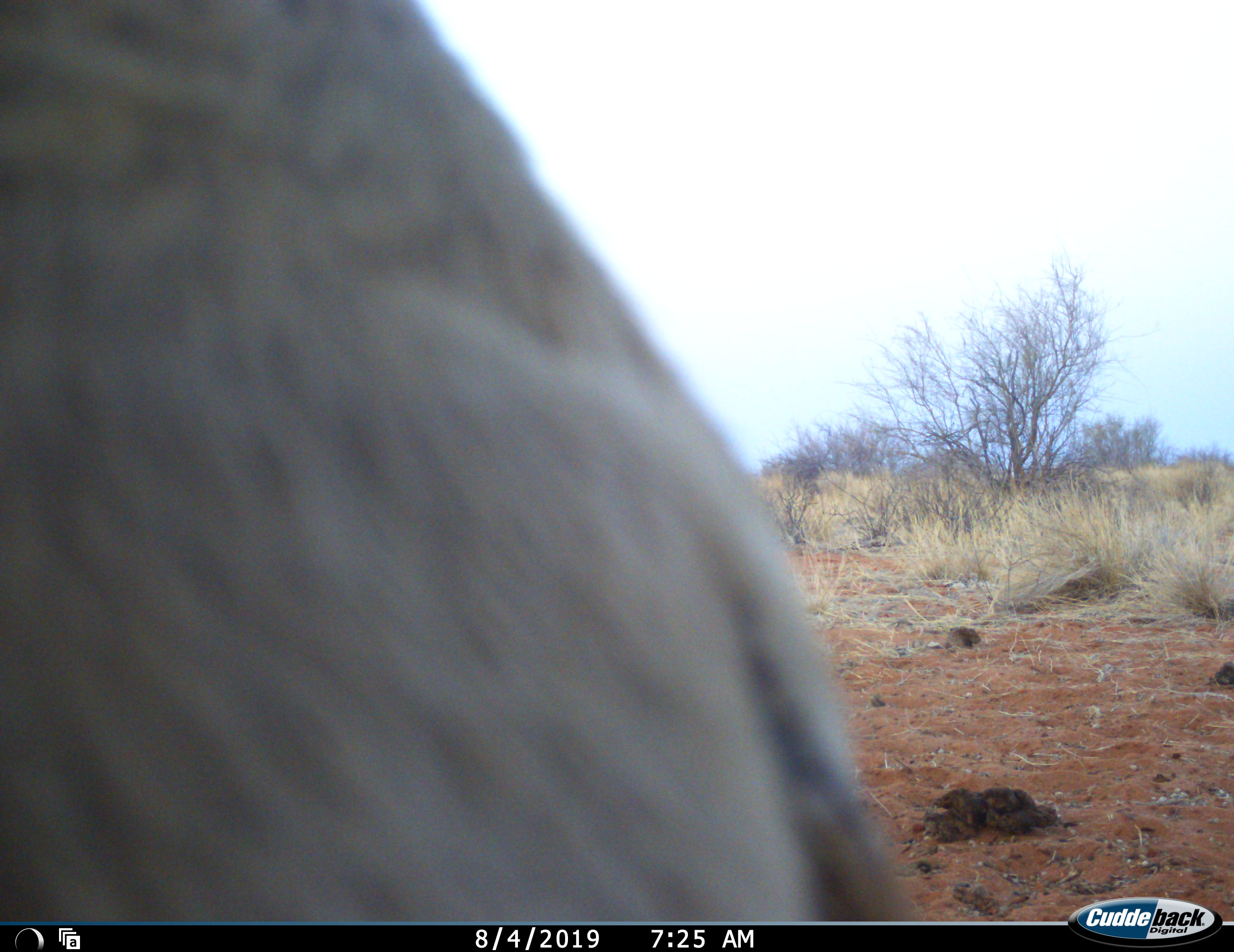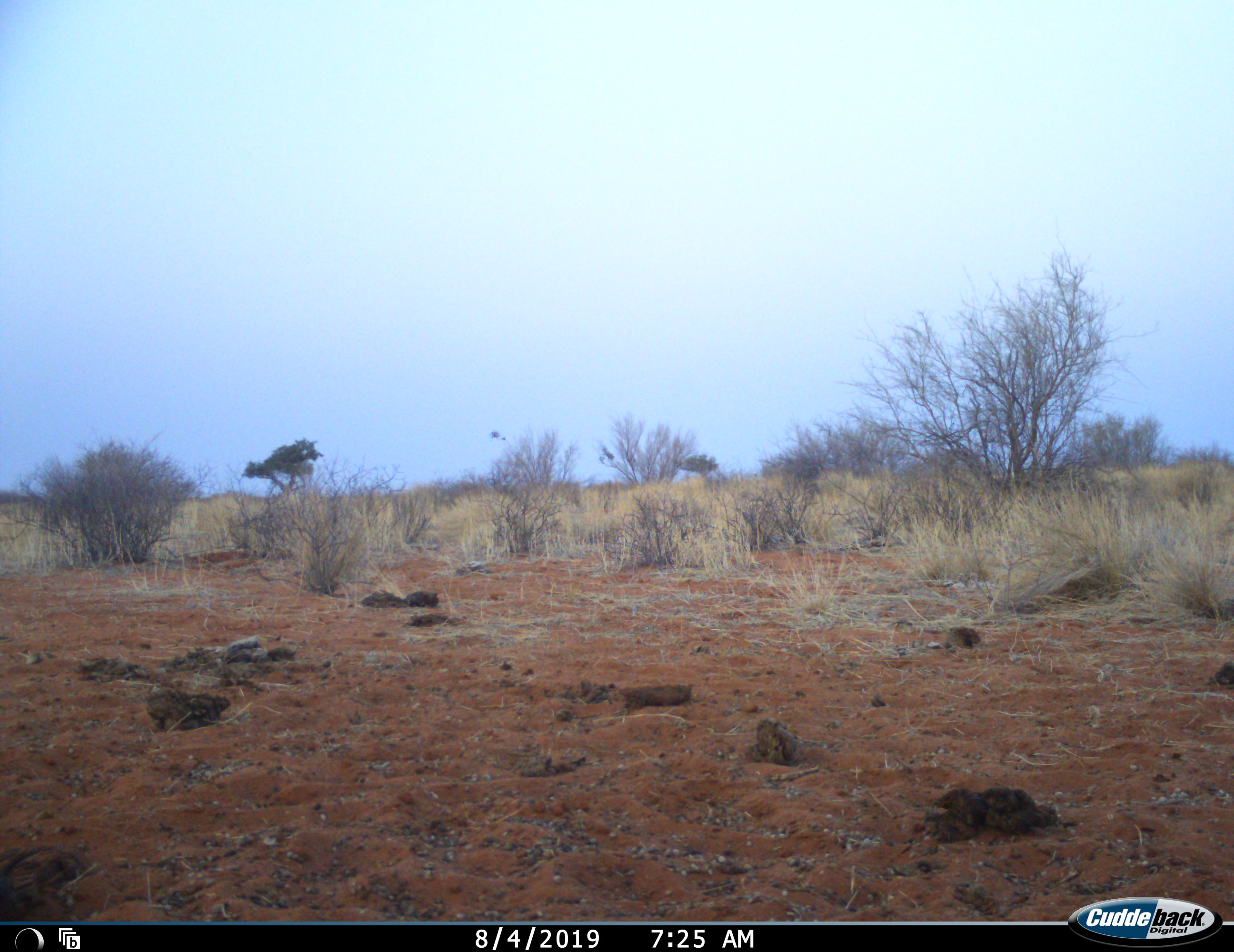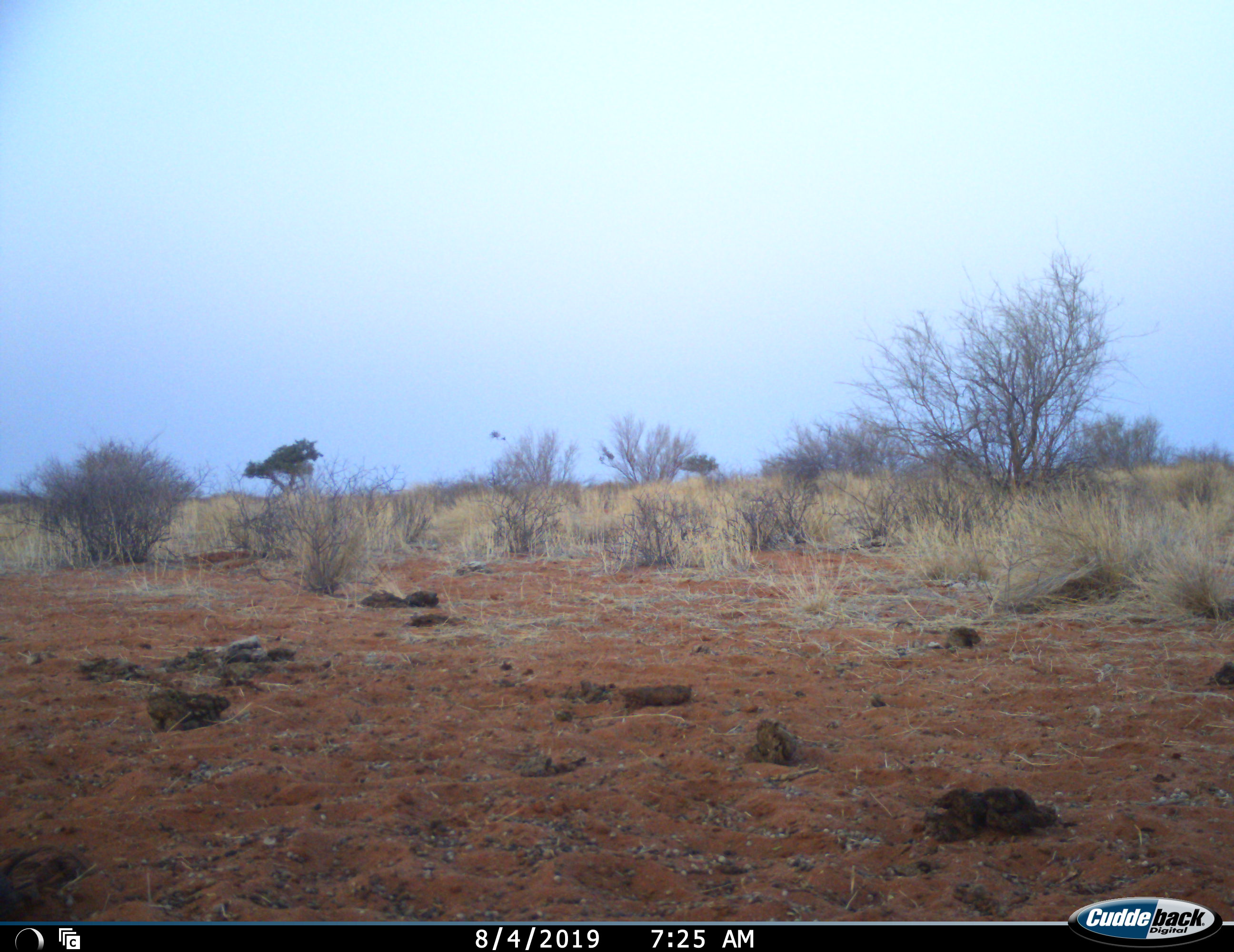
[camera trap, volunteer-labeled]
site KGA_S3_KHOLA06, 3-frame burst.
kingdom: Animalia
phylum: Chordata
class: Mammalia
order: Artiodactyla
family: Bovidae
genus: Sylvicapra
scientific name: Sylvicapra grimmia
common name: common duiker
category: duikercommongrey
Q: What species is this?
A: Duikercommongrey (common duiker) (Sylvicapra grimmia).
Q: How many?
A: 1.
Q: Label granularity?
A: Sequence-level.